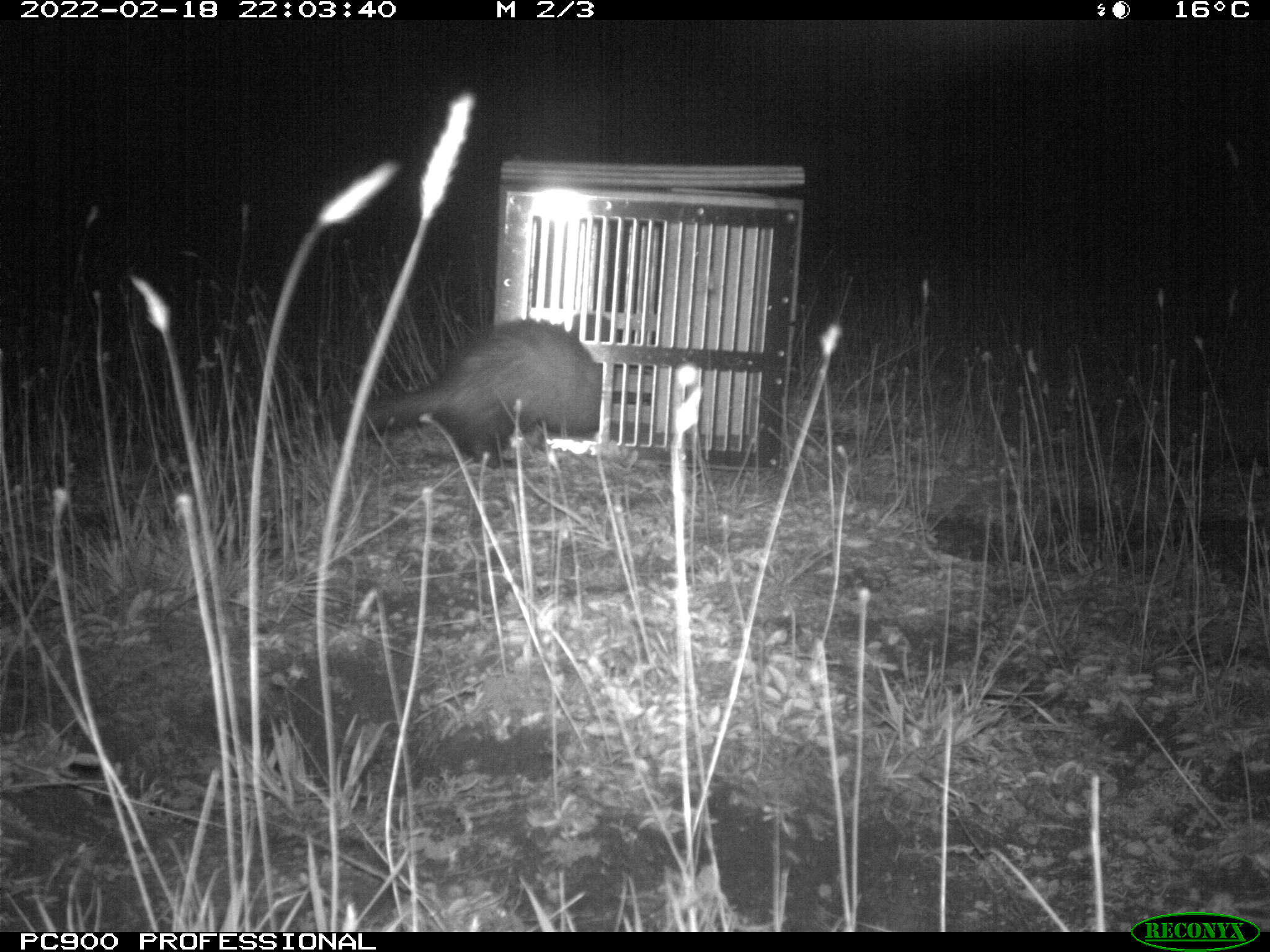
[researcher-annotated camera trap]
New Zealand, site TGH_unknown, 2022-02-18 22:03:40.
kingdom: Animalia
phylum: Chordata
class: Mammalia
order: Carnivora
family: Mustelidae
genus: Mustela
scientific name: Mustela furo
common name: ferret